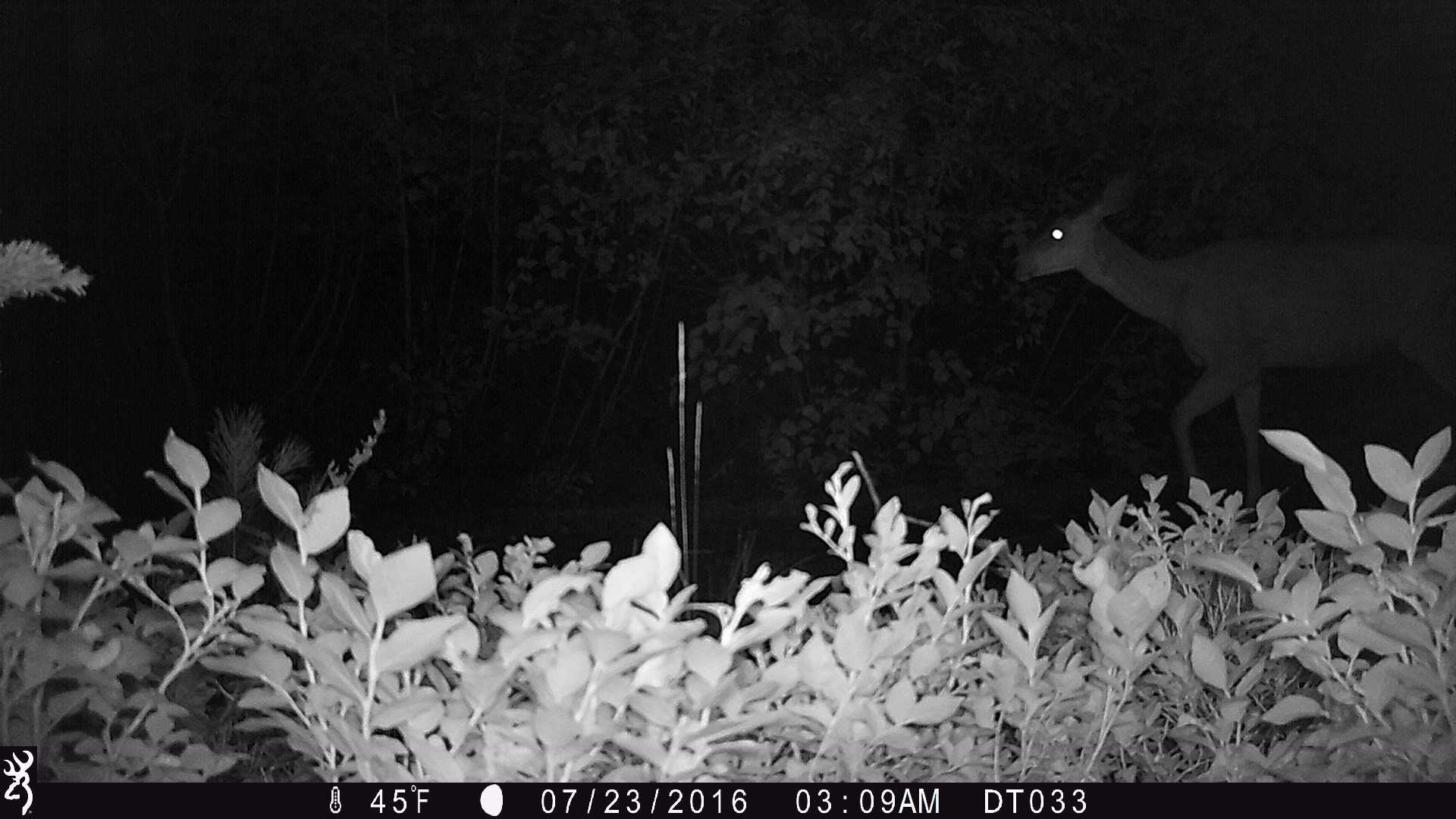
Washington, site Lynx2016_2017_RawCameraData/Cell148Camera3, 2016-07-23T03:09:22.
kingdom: Animalia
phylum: Chordata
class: Mammalia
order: Artiodactyla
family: Cervidae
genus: Odocoileus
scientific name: Odocoileus hemionus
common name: mule deer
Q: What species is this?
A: Odocoileus hemionus (mule deer).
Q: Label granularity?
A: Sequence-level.